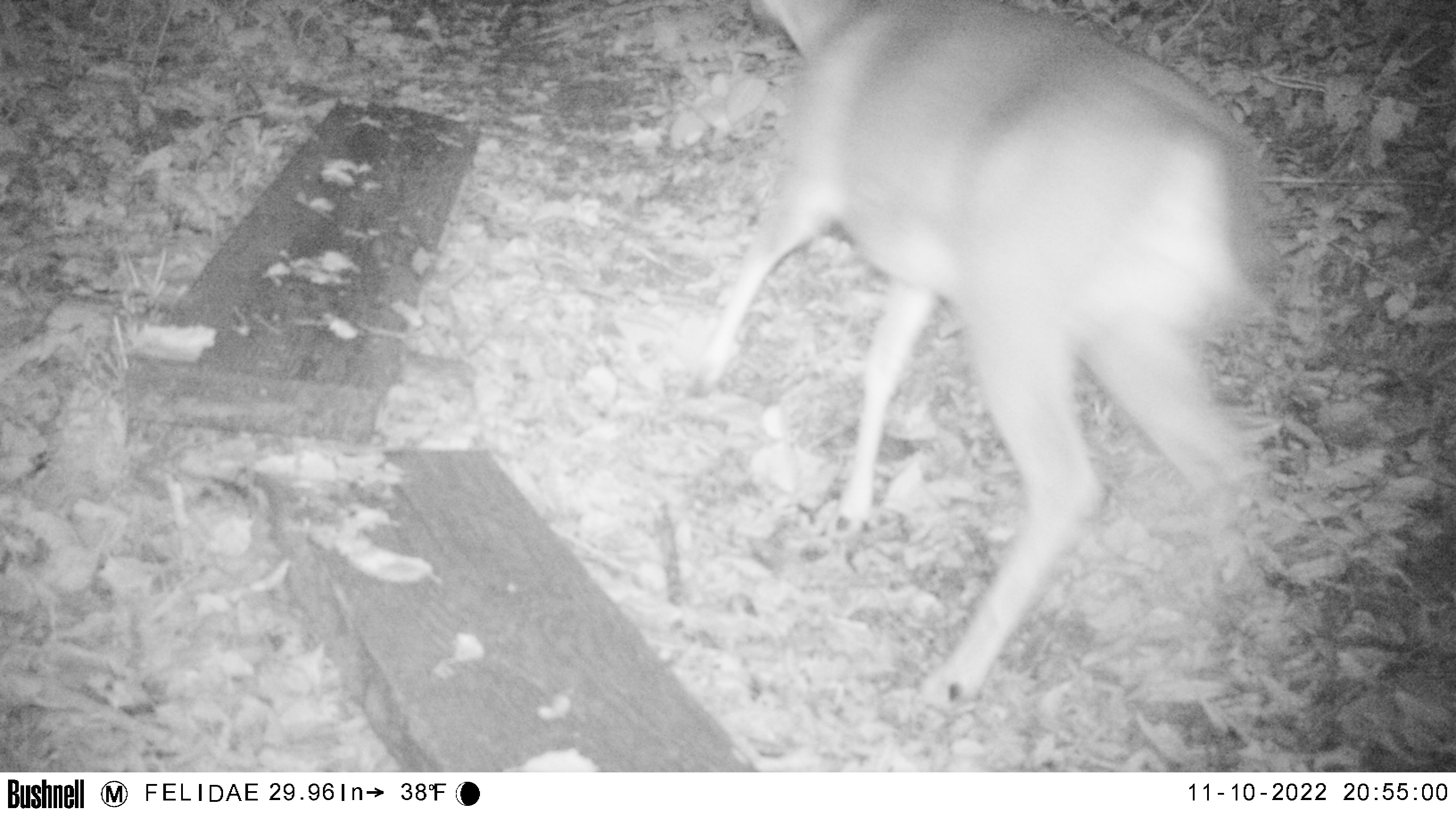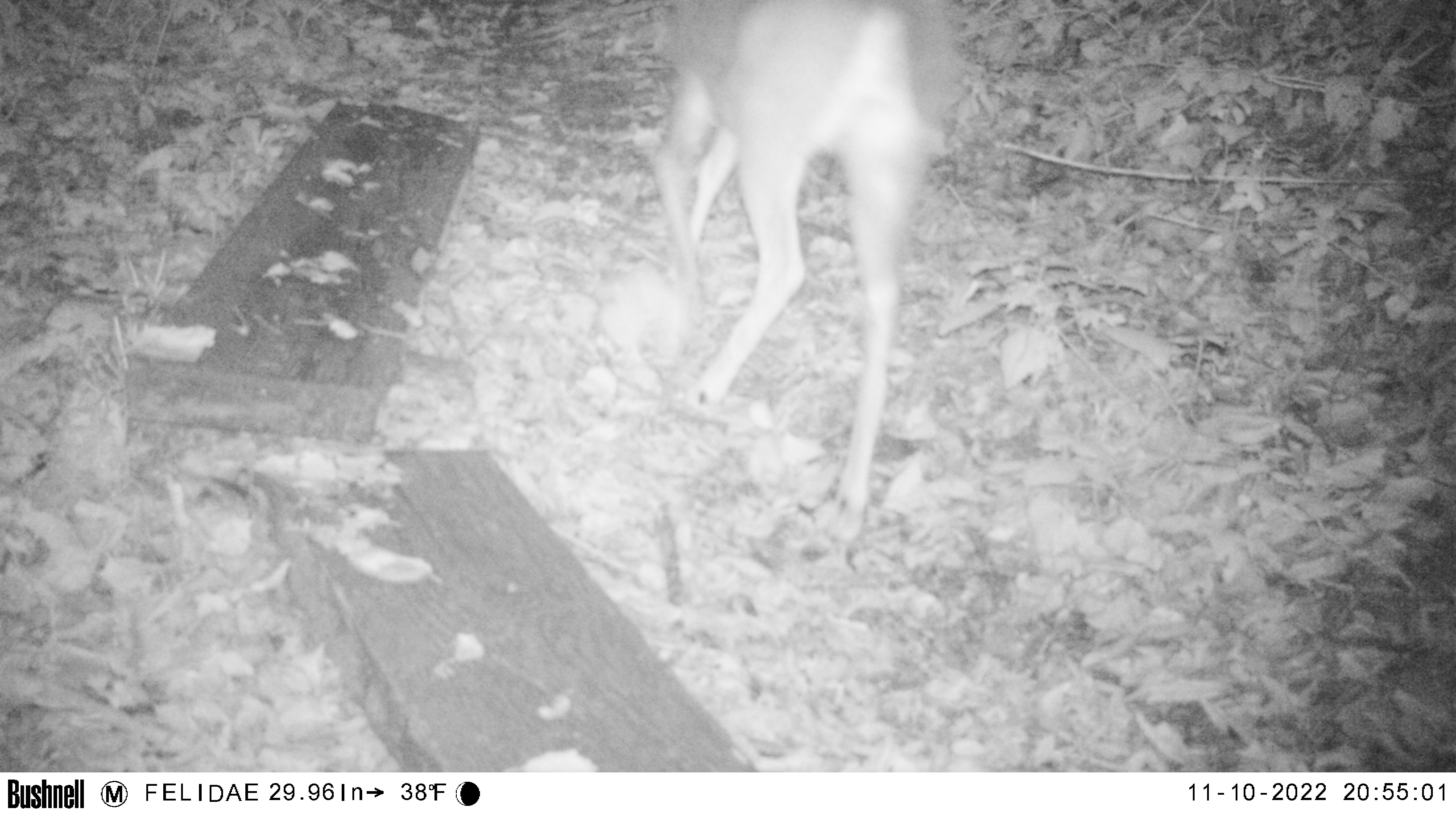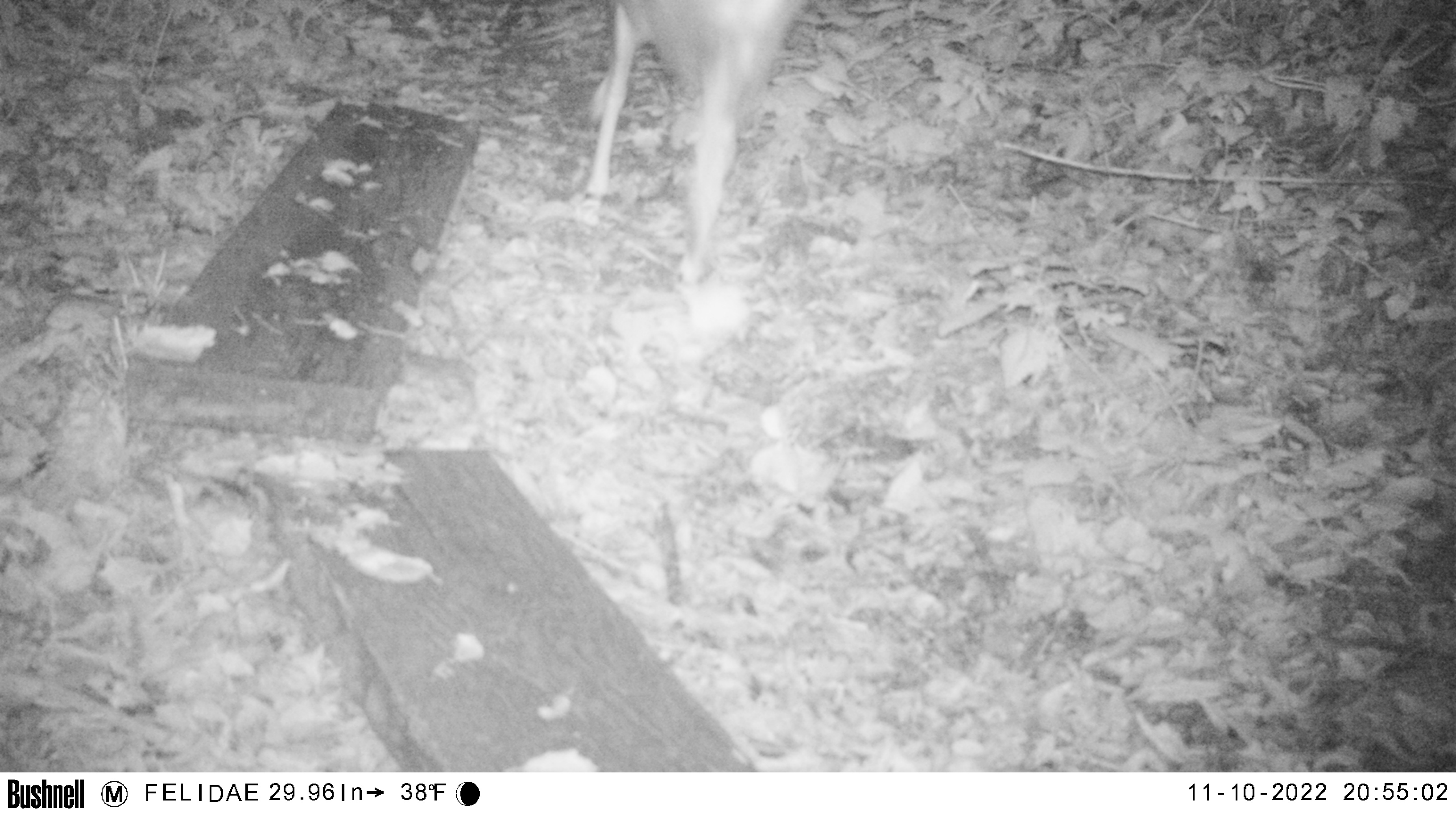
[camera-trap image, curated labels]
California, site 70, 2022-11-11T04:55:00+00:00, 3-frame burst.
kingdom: Animalia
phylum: Chordata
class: Mammalia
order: Artiodactyla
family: Cervidae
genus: Odocoileus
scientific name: Odocoileus hemionus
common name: mule deer